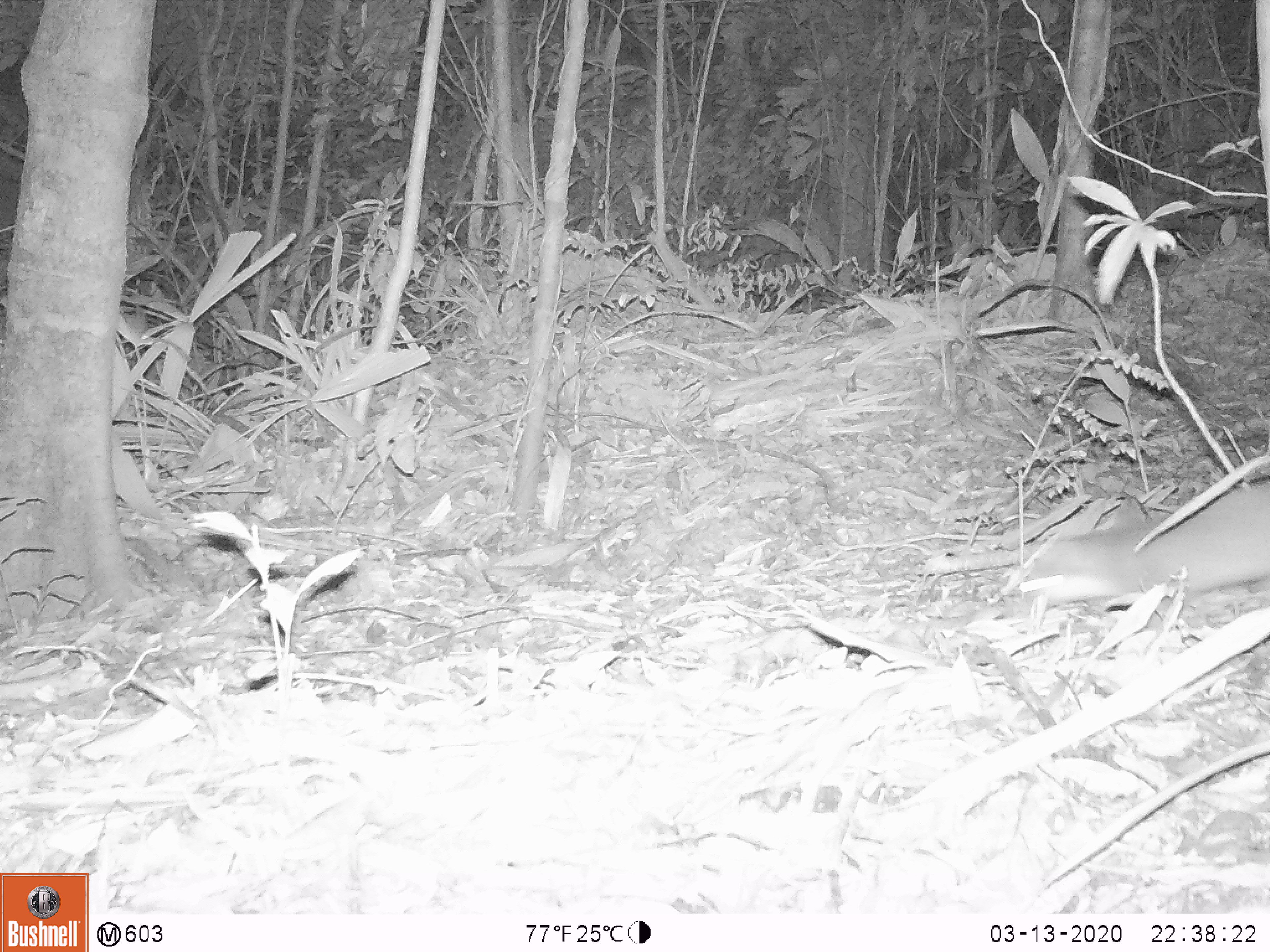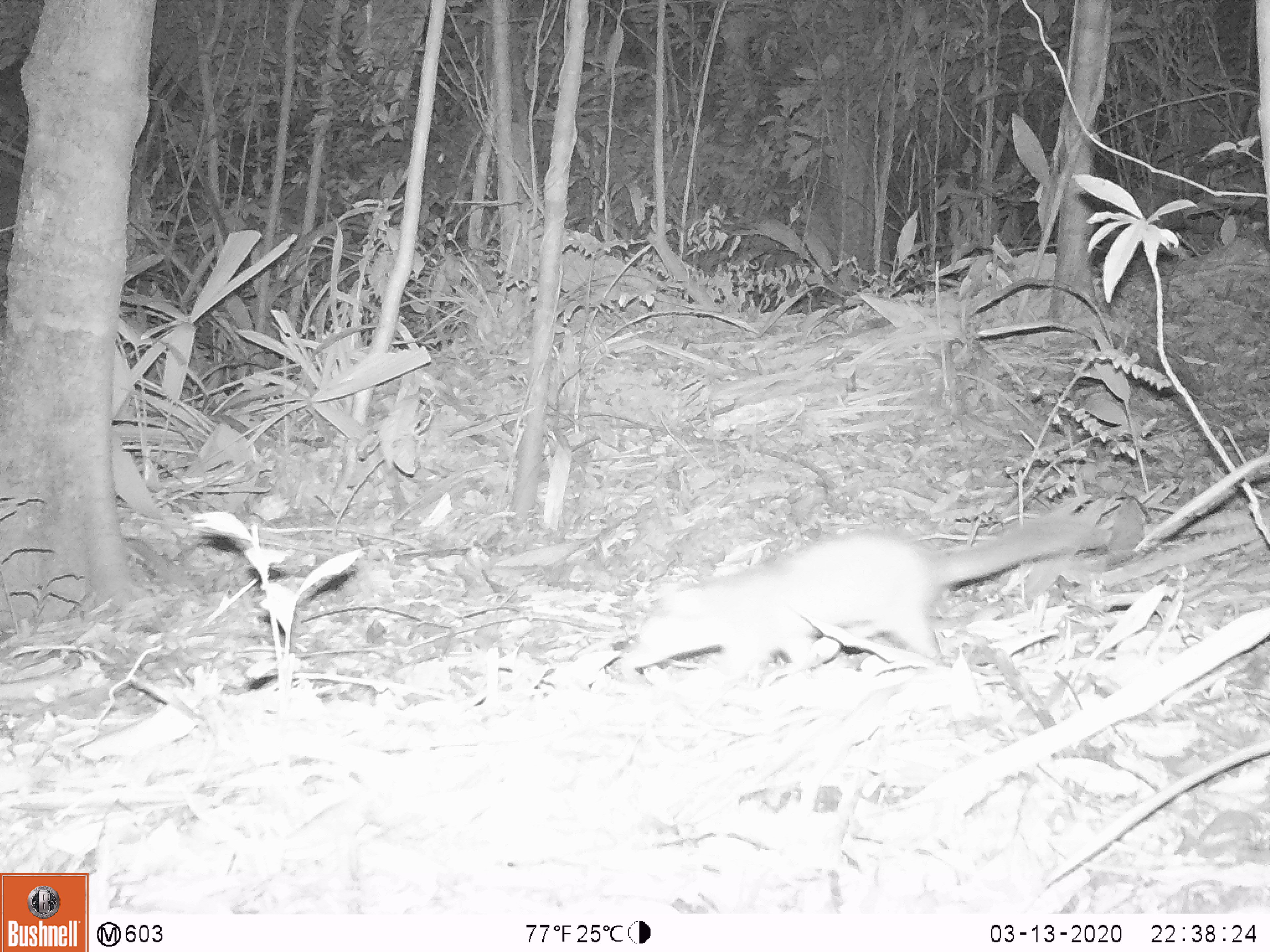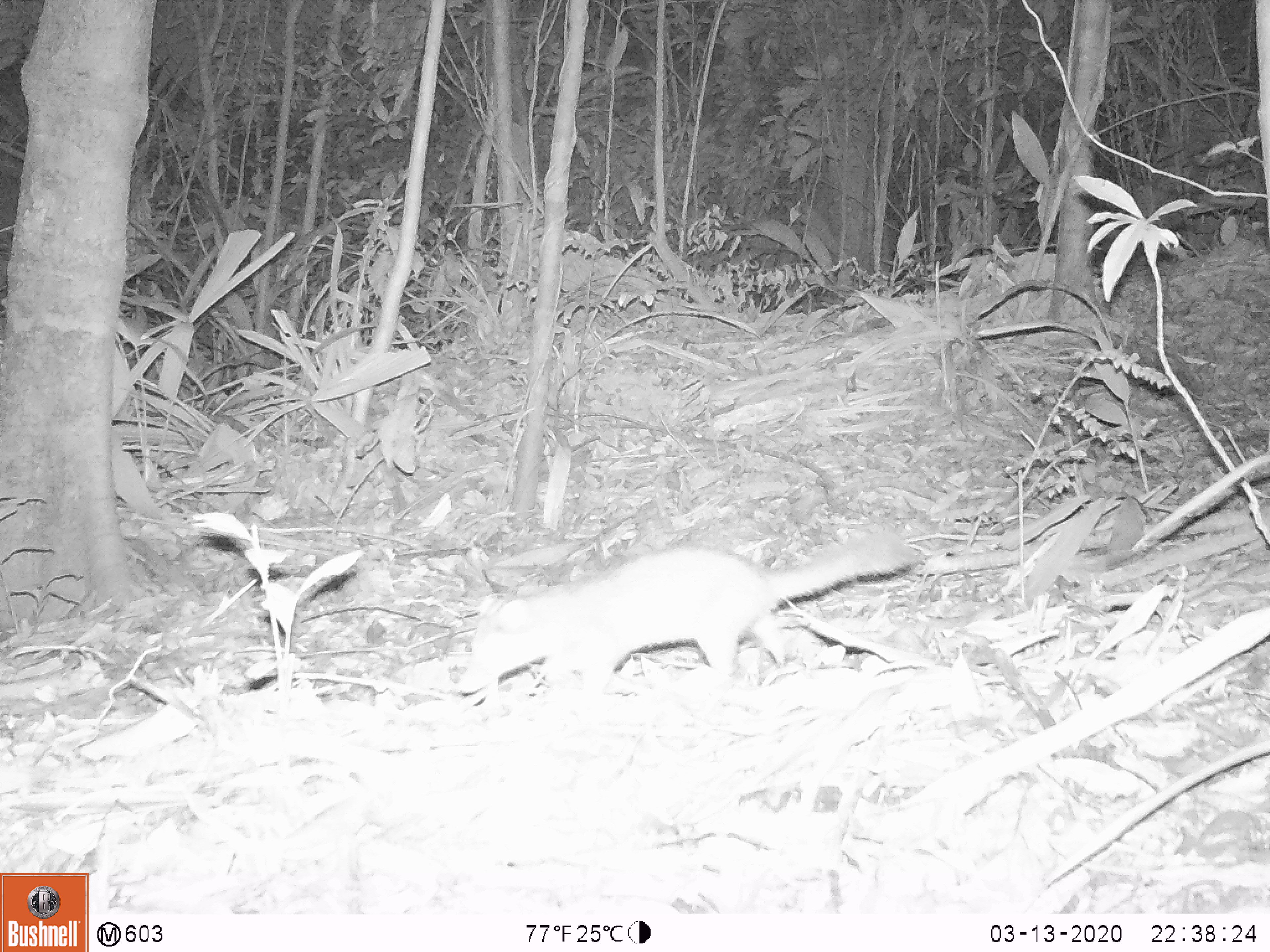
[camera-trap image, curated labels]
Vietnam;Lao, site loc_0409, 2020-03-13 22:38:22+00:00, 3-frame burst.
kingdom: Animalia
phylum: Chordata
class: Mammalia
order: Carnivora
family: Mustelidae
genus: Melogale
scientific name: Melogale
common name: ferret badger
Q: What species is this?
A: Ferret badger (Melogale).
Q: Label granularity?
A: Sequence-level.